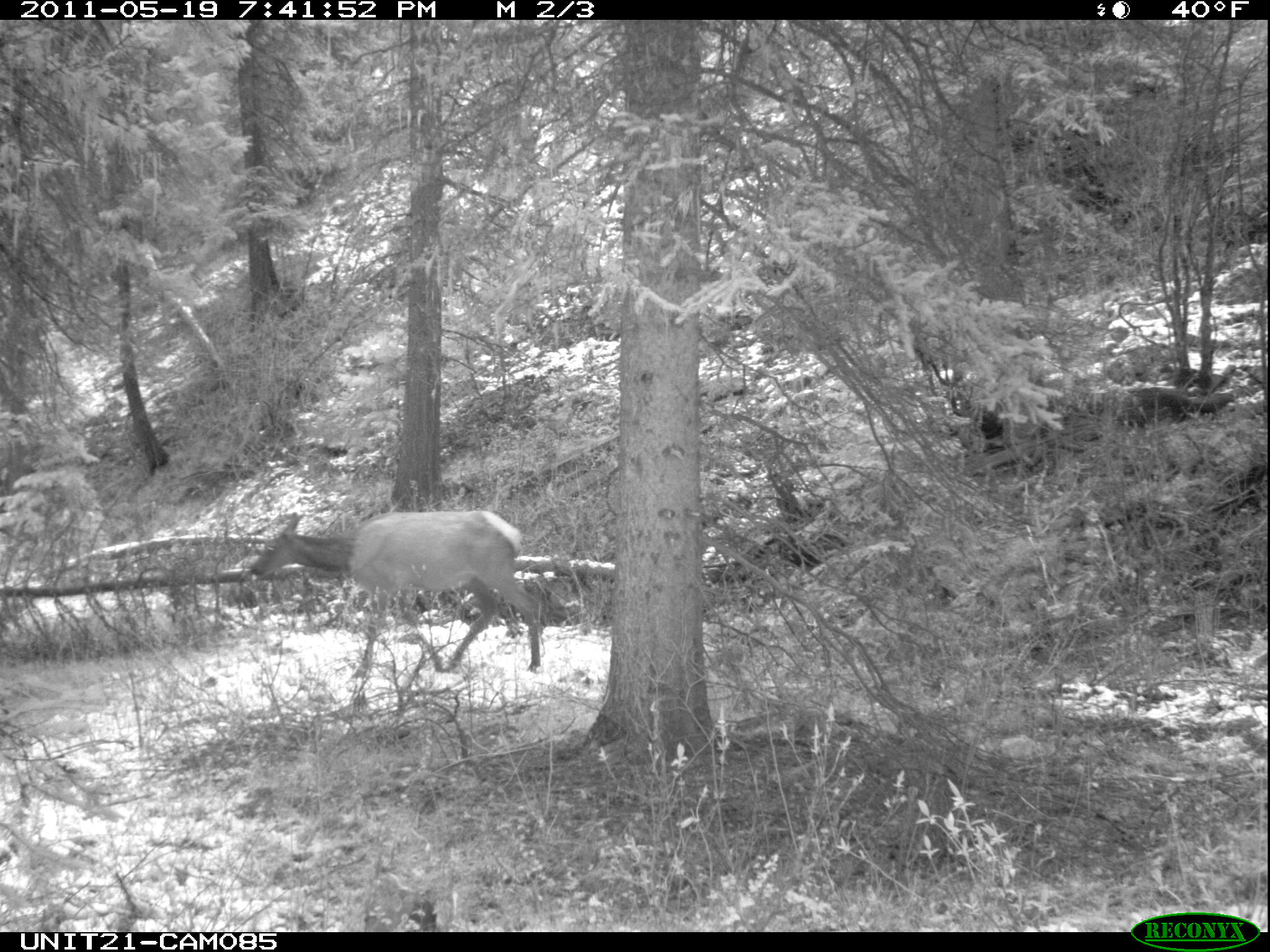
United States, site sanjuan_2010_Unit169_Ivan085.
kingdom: Animalia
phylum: Chordata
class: Mammalia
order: Artiodactyla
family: Cervidae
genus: Cervus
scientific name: Cervus elaphus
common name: red deer